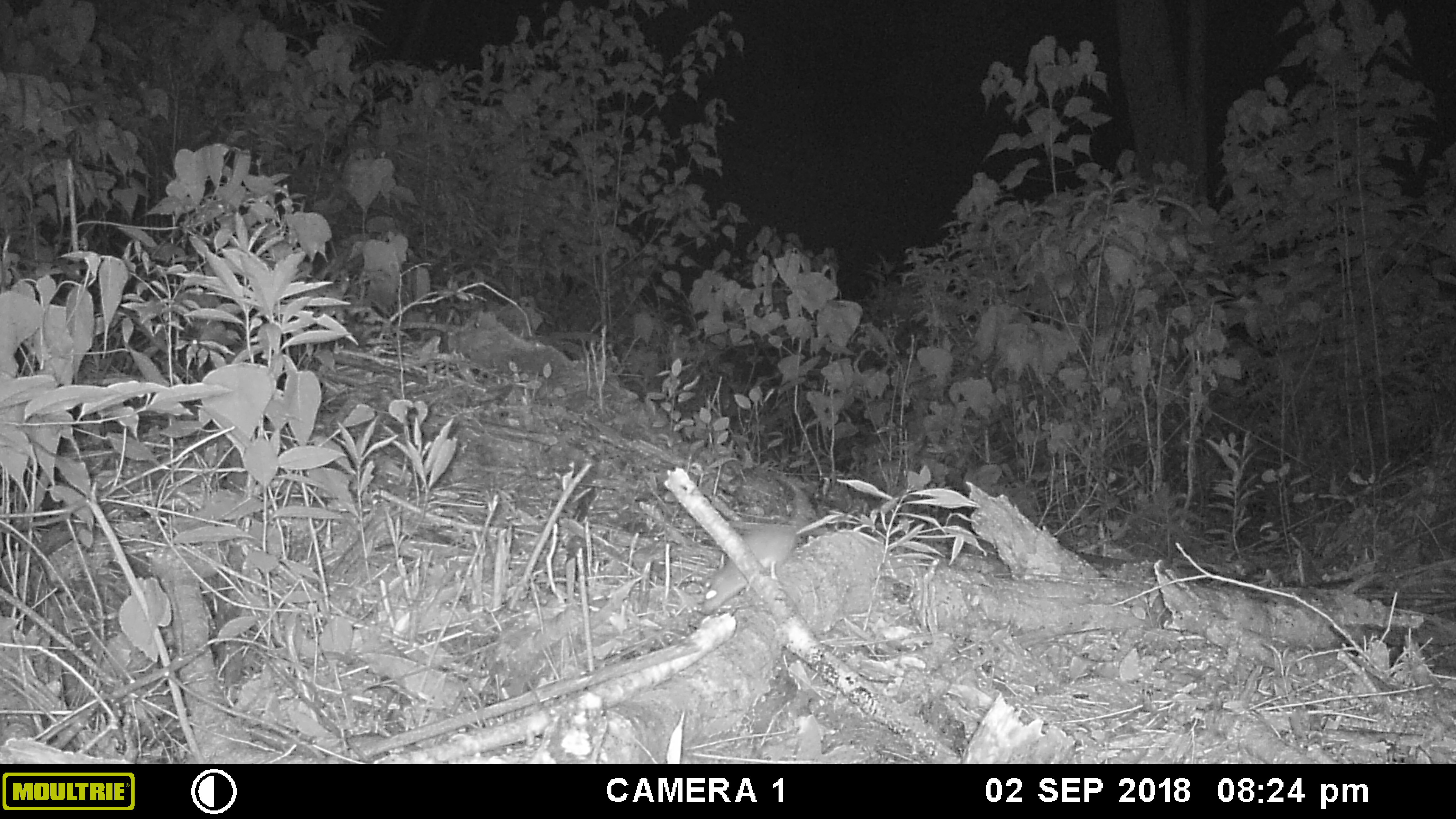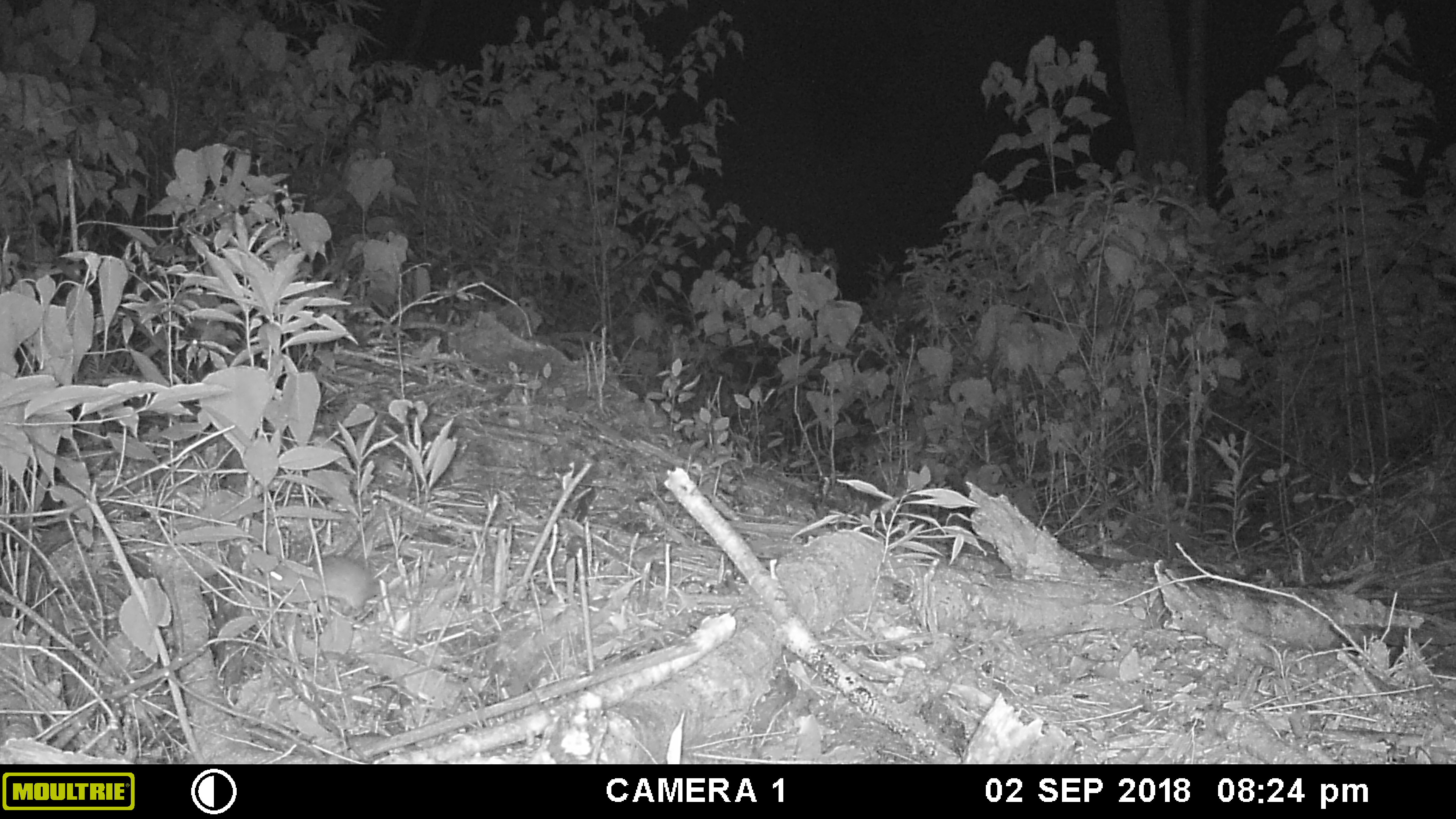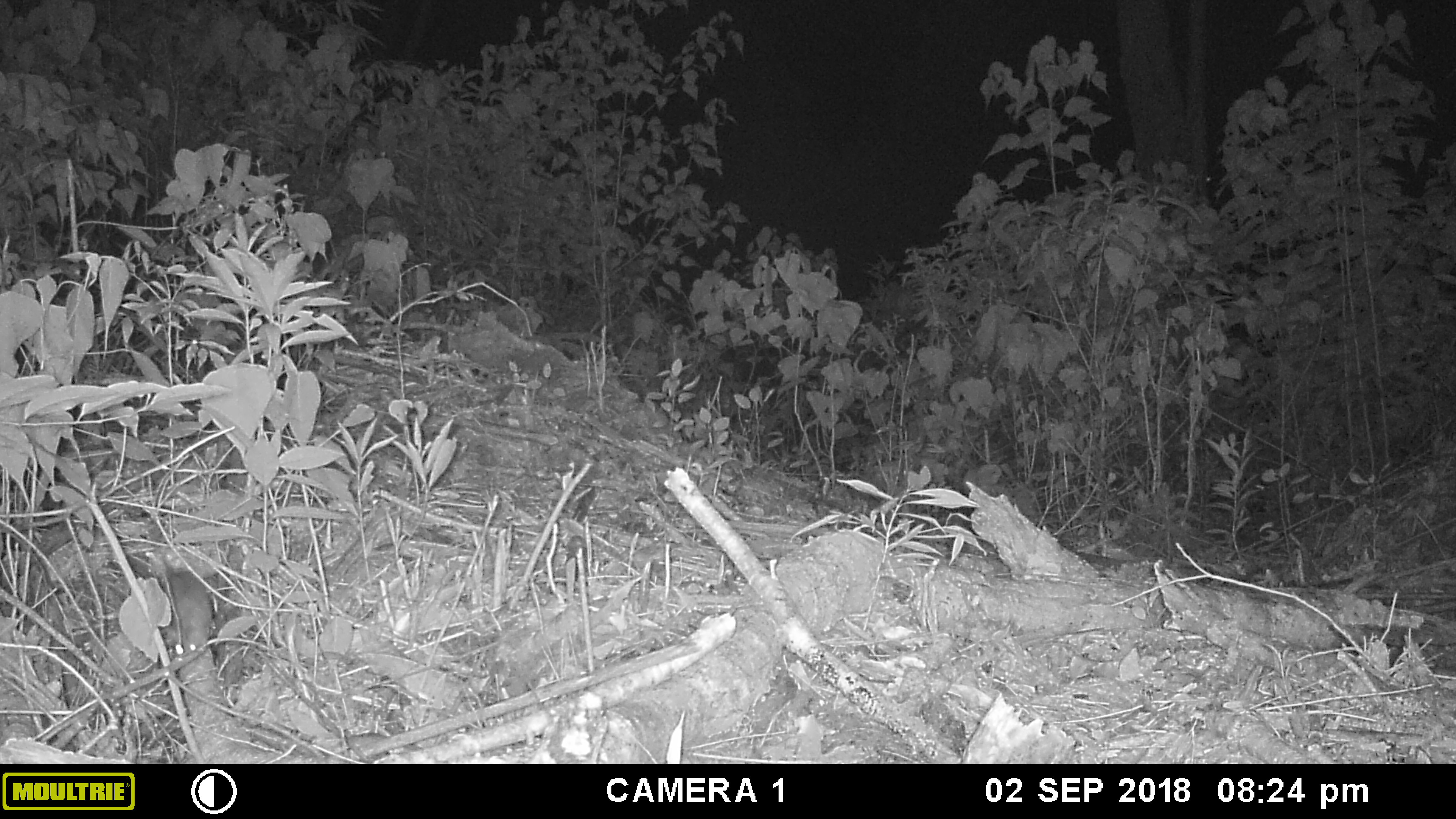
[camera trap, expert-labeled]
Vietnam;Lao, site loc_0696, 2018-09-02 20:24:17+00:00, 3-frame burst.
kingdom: Animalia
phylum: Chordata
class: Mammalia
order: Rodentia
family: Muridae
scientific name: Muridae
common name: old-world mice and rats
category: unidentified murid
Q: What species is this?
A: Unidentified murid (old-world mice and rats) (Muridae).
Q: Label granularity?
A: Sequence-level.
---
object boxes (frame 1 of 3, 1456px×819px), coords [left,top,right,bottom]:
unidentified murid: [699,516,819,616]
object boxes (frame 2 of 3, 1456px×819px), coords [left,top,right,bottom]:
unidentified murid: [260,554,381,617]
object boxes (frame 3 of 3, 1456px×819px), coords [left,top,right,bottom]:
unidentified murid: [156,556,212,660]